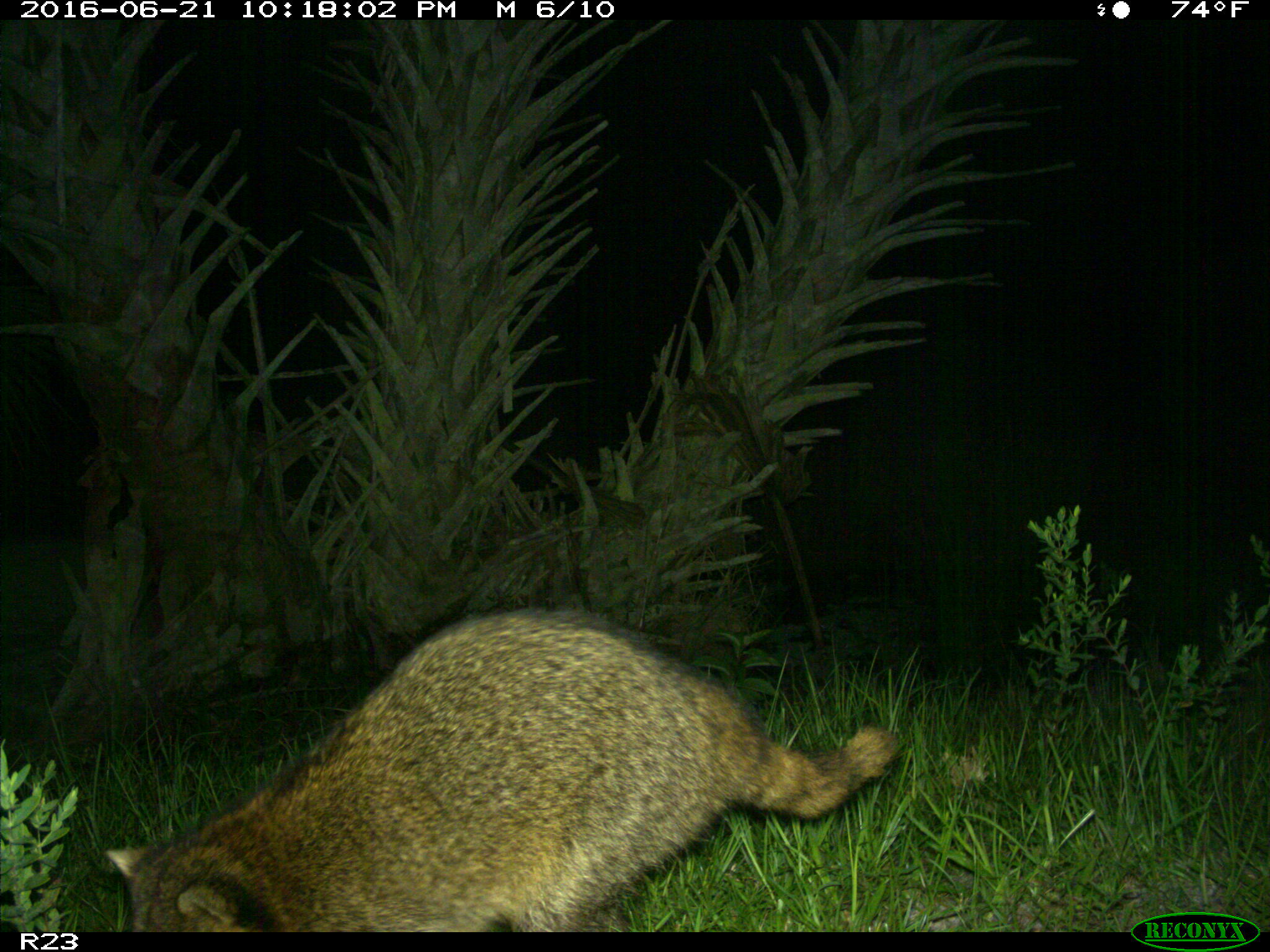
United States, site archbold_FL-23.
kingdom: Animalia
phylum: Chordata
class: Mammalia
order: Carnivora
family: Procyonidae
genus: Procyon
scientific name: Procyon lotor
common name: common raccoon